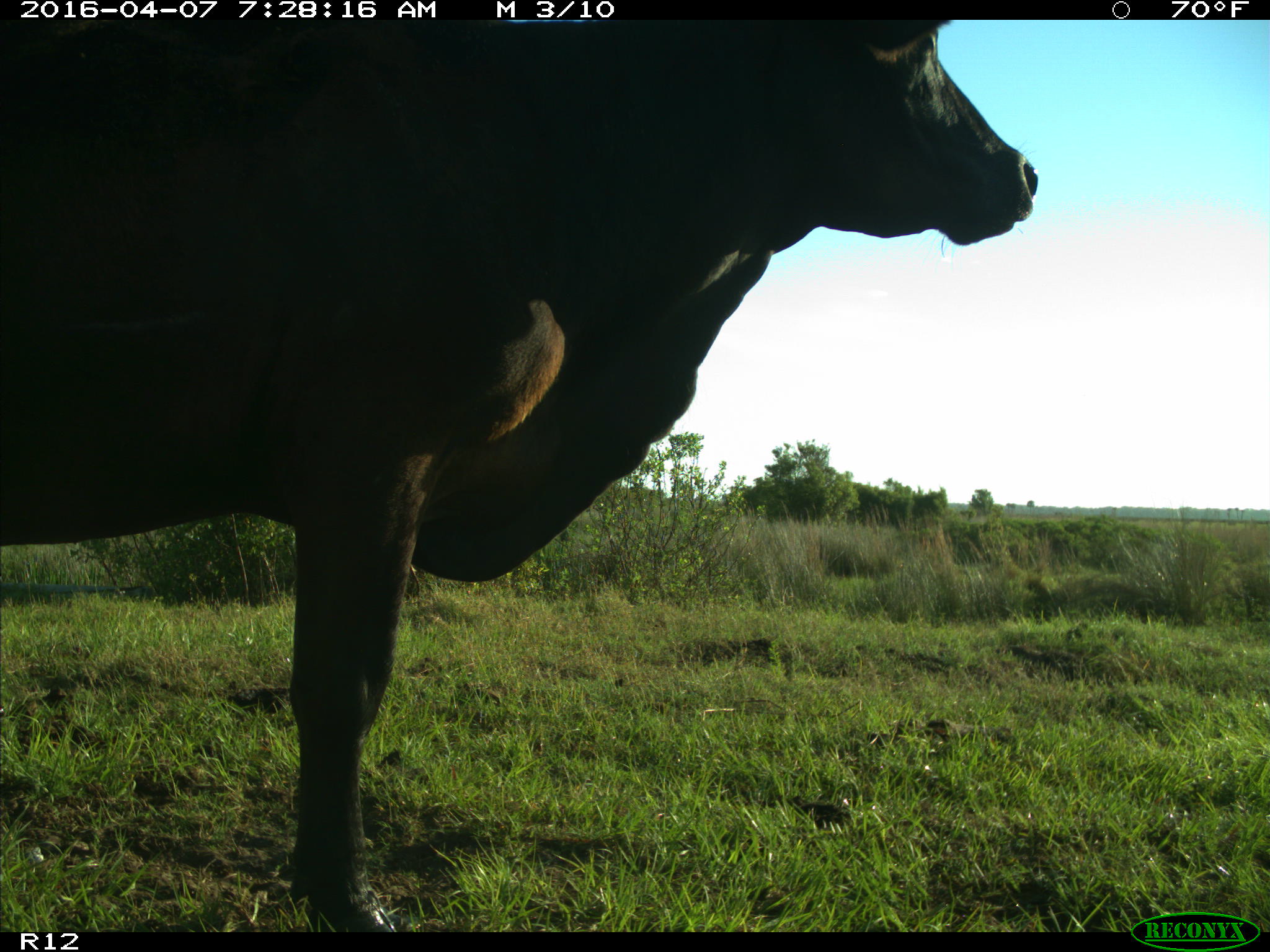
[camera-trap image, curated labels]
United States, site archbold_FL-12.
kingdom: Animalia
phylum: Chordata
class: Mammalia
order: Artiodactyla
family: Bovidae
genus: Bos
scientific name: Bos taurus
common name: domestic cow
Bos taurus (domestic cow).